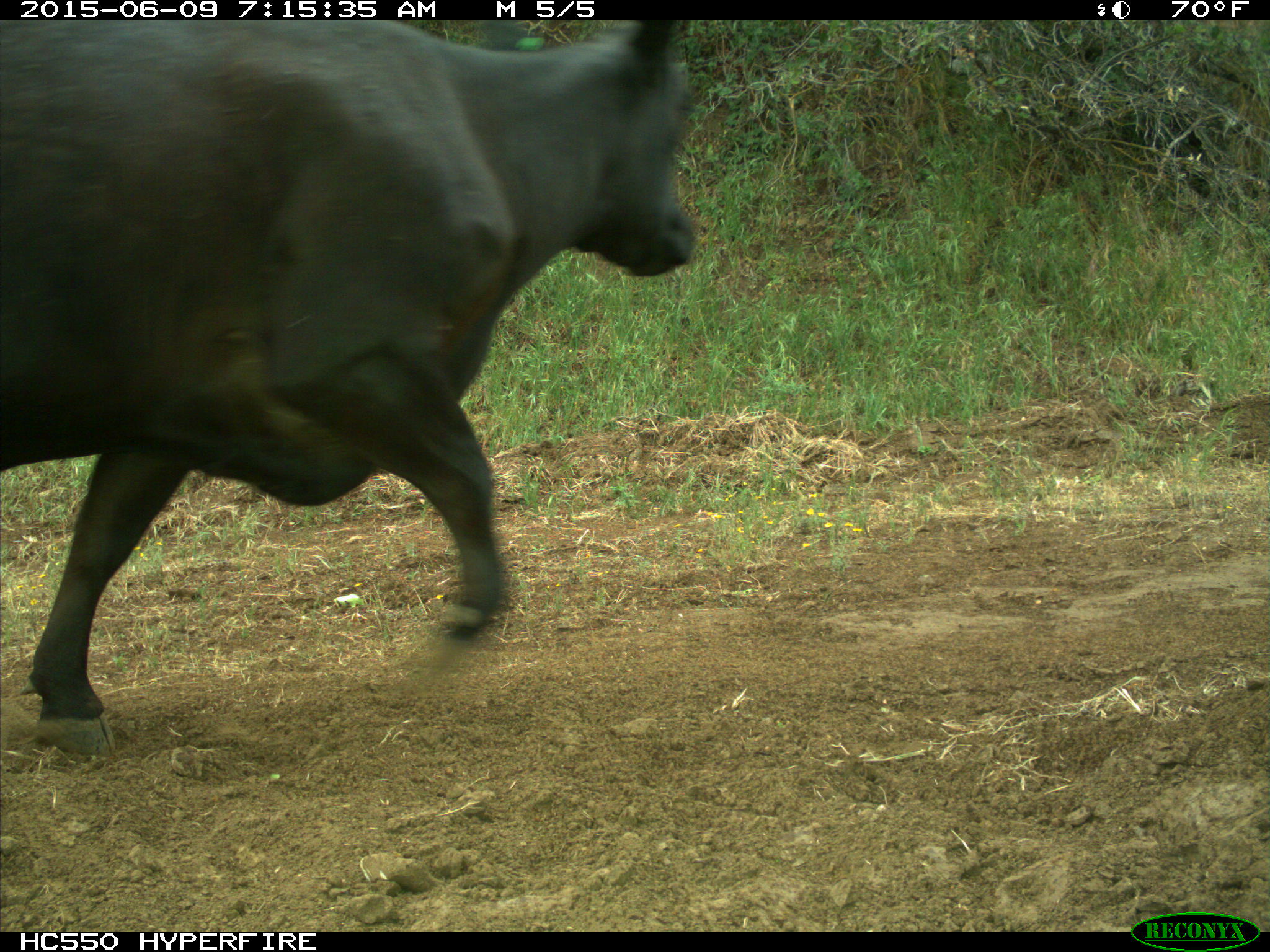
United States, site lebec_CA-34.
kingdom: Animalia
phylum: Chordata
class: Mammalia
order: Artiodactyla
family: Bovidae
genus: Bos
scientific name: Bos taurus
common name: domestic cow